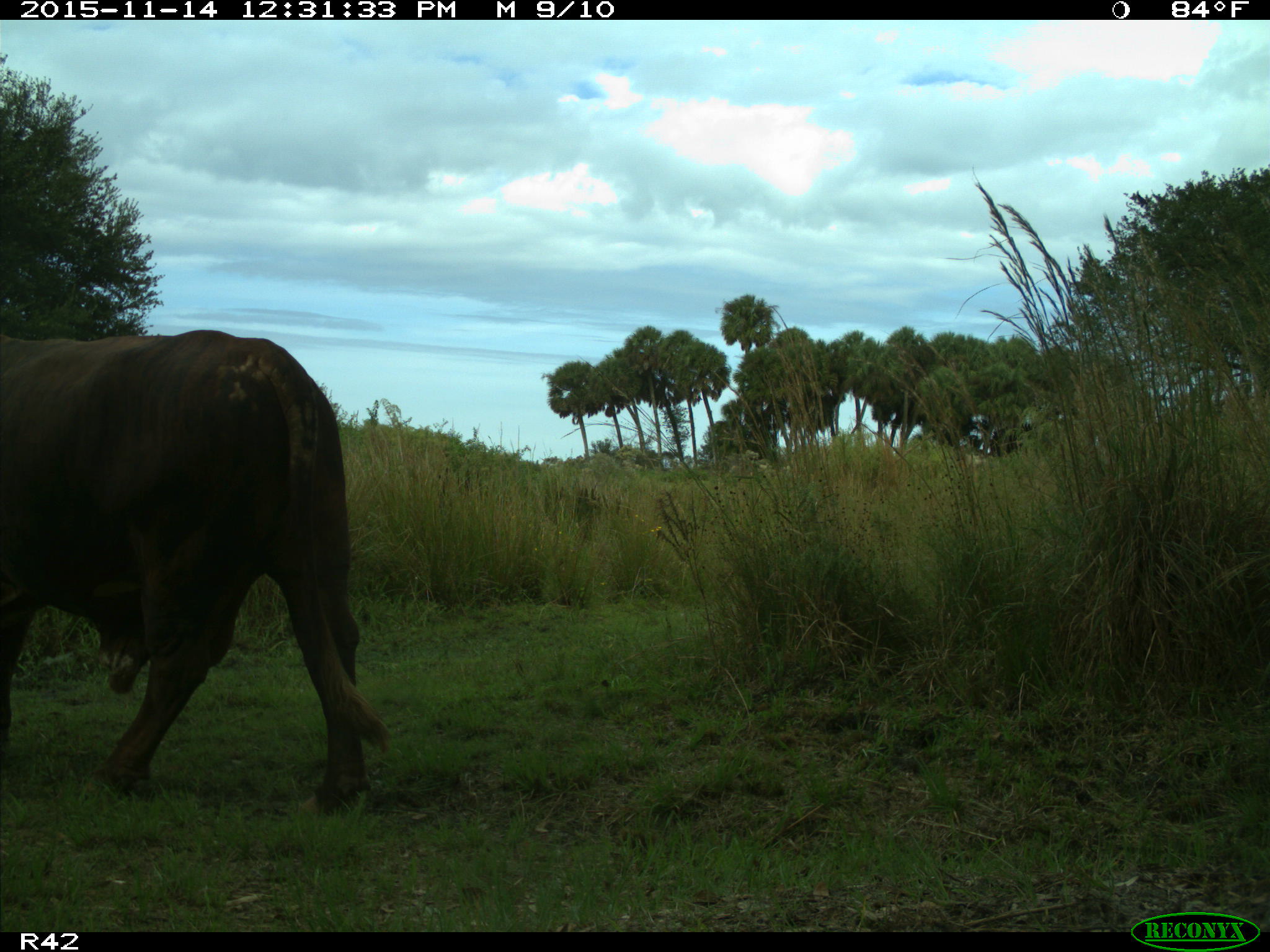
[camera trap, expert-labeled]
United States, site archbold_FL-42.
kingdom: Animalia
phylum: Chordata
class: Mammalia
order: Artiodactyla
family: Bovidae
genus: Bos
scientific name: Bos taurus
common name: domestic cow